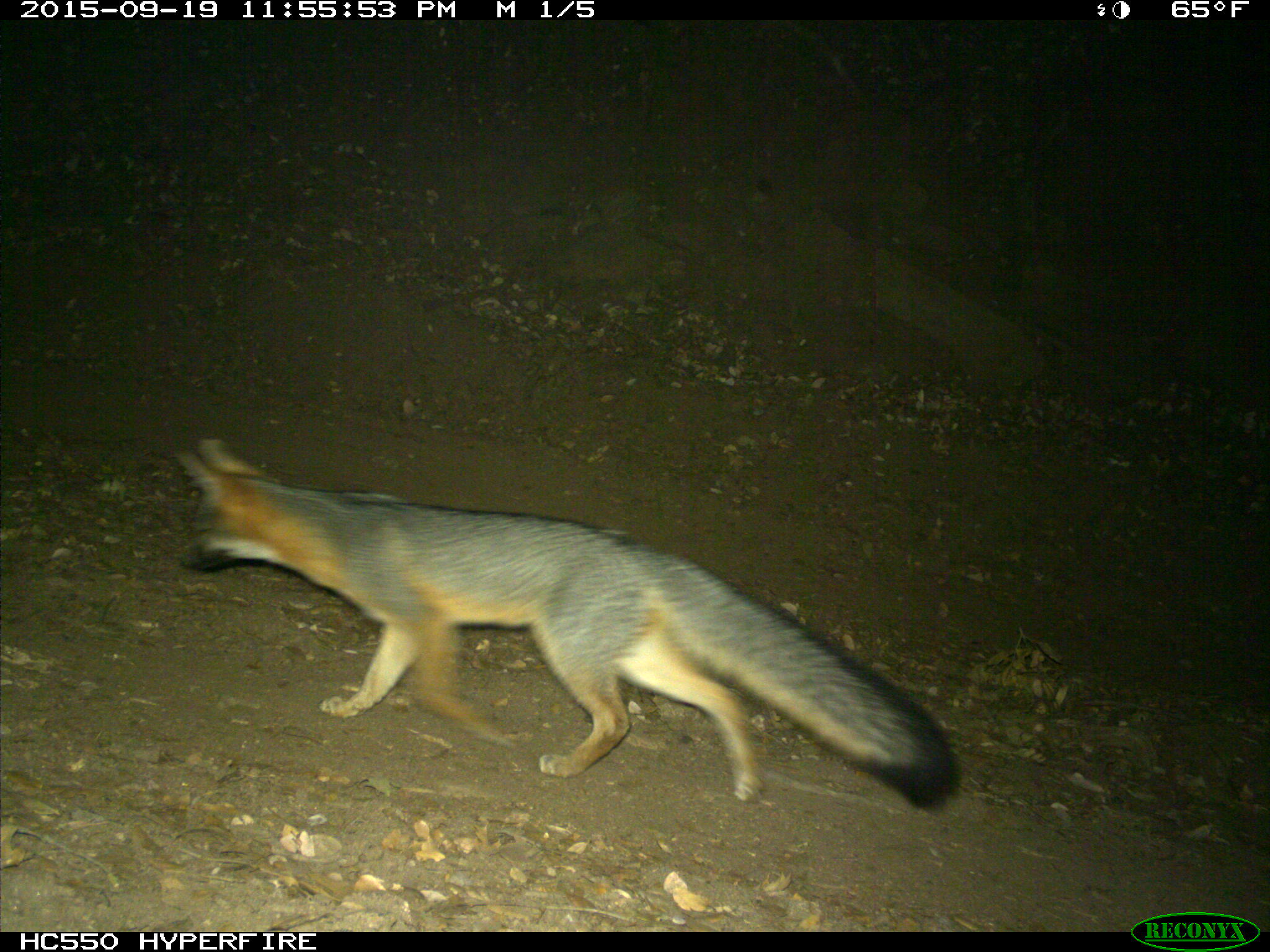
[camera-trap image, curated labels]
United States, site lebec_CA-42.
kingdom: Animalia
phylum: Chordata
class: Mammalia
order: Carnivora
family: Canidae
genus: Urocyon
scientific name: Urocyon cinereoargenteus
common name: gray fox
Urocyon cinereoargenteus (gray fox).